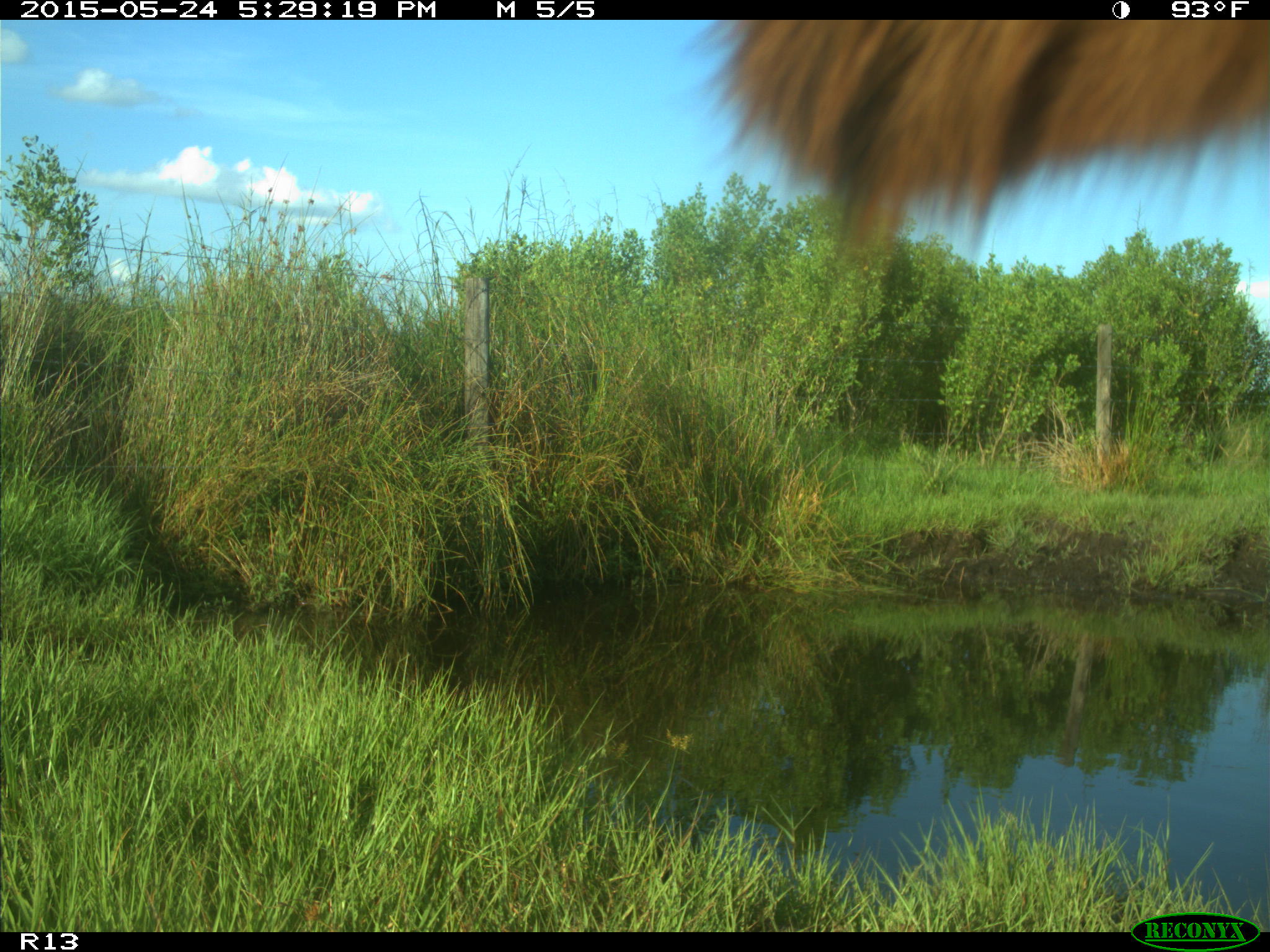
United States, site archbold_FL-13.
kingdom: Animalia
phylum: Chordata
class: Mammalia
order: Artiodactyla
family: Bovidae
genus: Bos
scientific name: Bos taurus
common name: domestic cow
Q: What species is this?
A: Bos taurus (domestic cow).